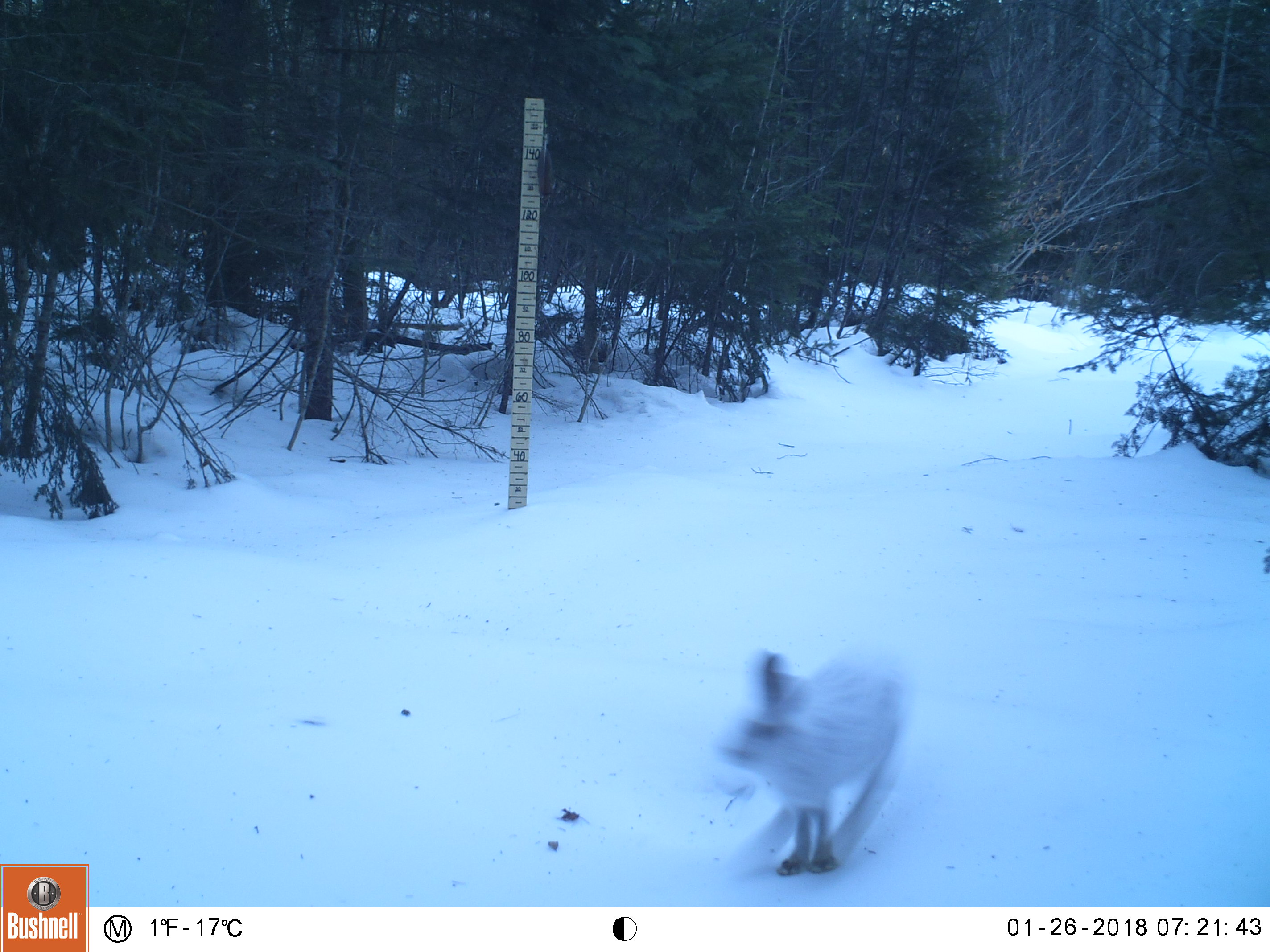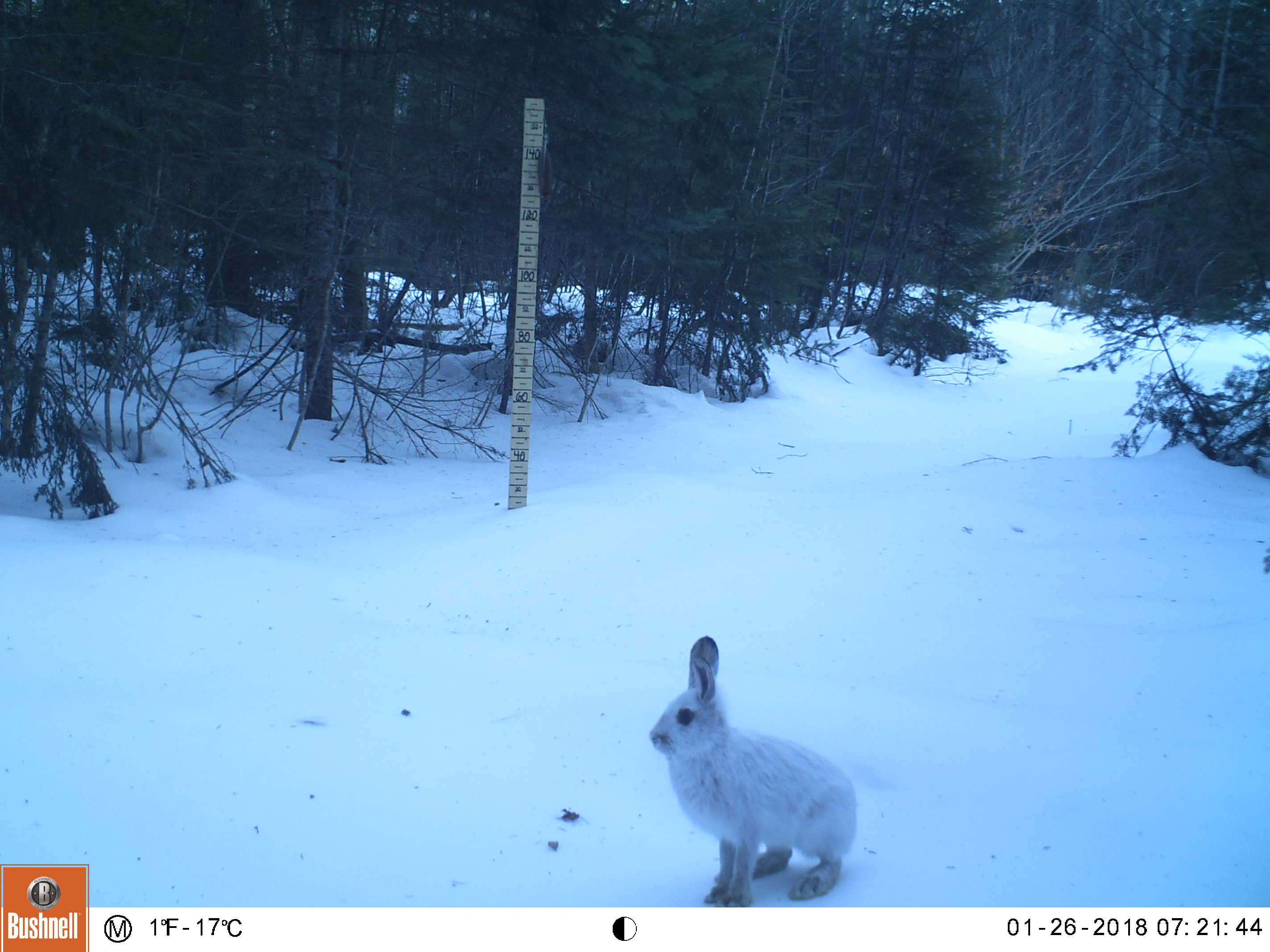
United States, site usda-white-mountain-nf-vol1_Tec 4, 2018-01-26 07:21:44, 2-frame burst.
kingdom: Animalia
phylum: Chordata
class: Mammalia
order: Lagomorpha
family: Leporidae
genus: Lepus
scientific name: Lepus americanus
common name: snowshoe hare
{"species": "snowshoe hare (Lepus americanus)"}